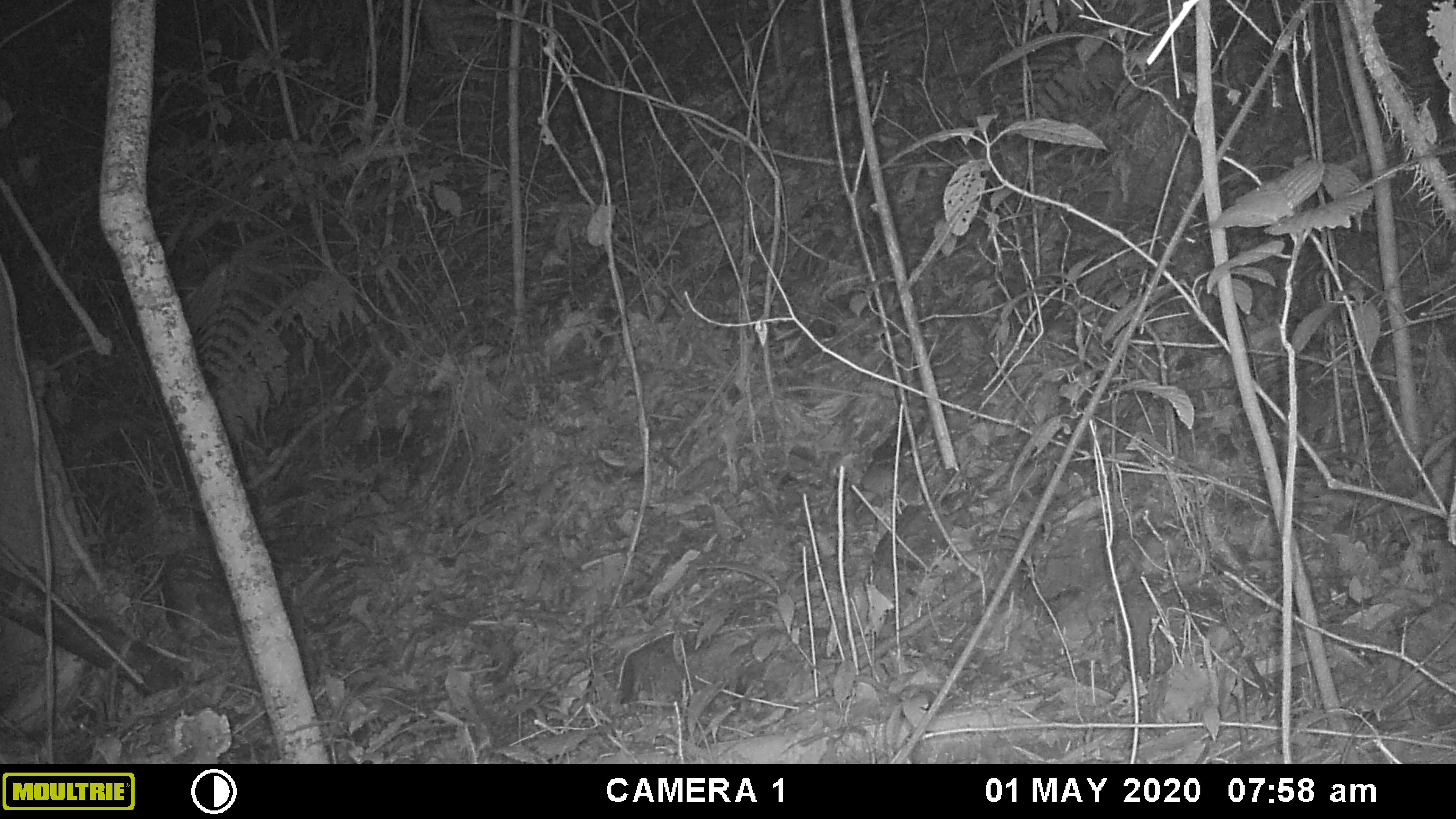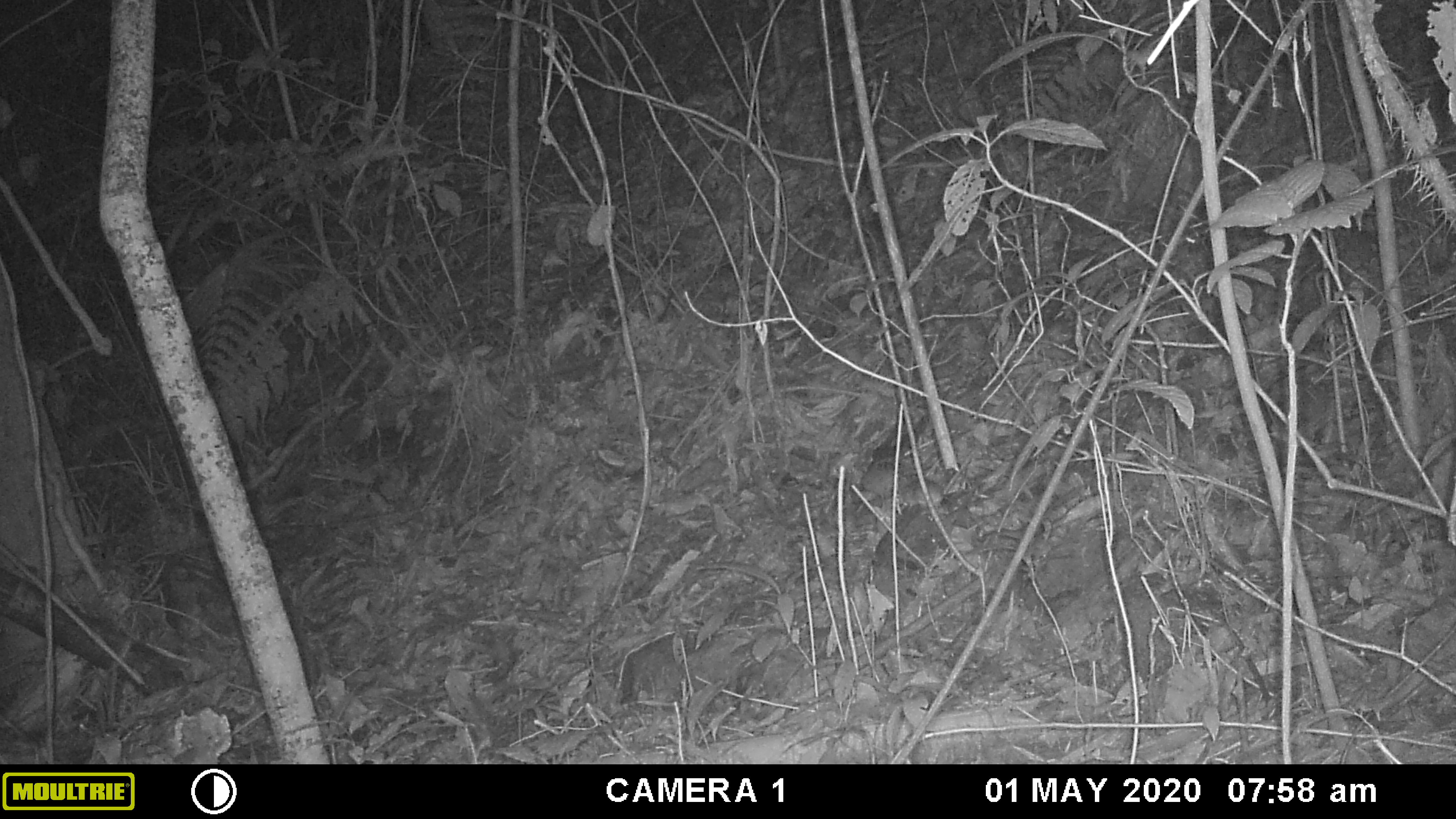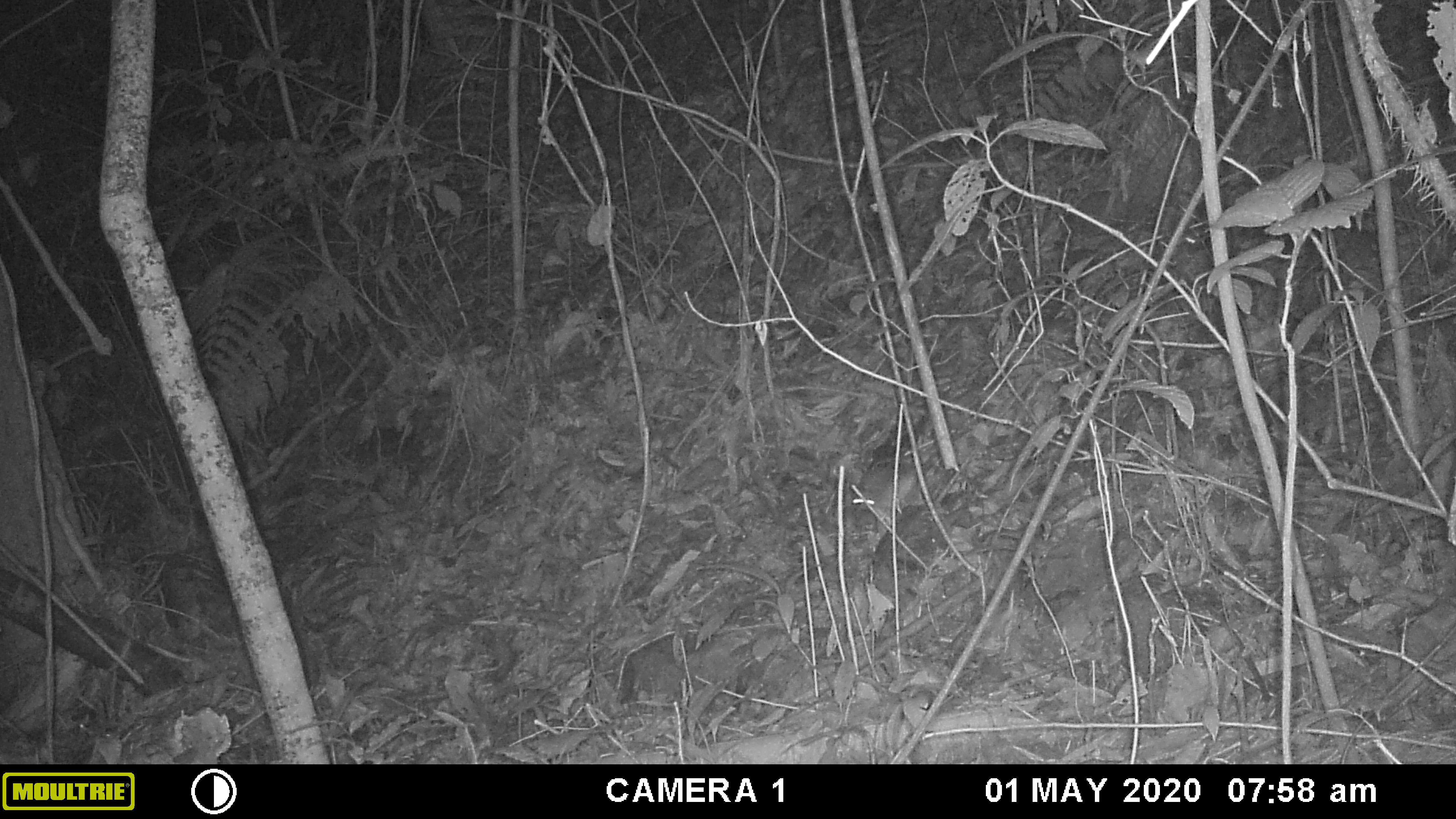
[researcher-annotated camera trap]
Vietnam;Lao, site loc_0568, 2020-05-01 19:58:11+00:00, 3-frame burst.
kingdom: Animalia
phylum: Chordata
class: Mammalia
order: Rodentia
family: Muridae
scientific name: Muridae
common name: old-world mice and rats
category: unidentified murid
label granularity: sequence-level